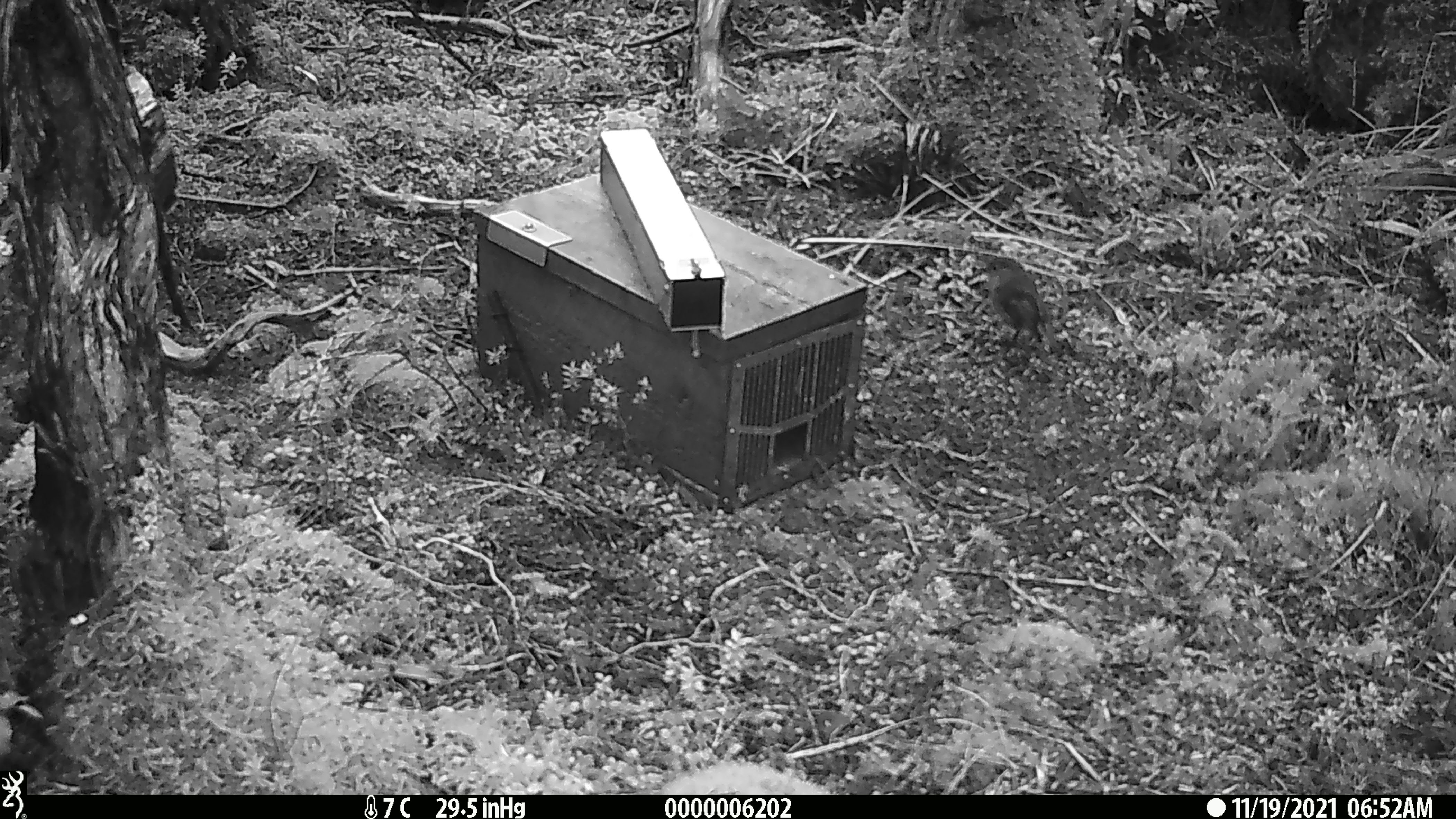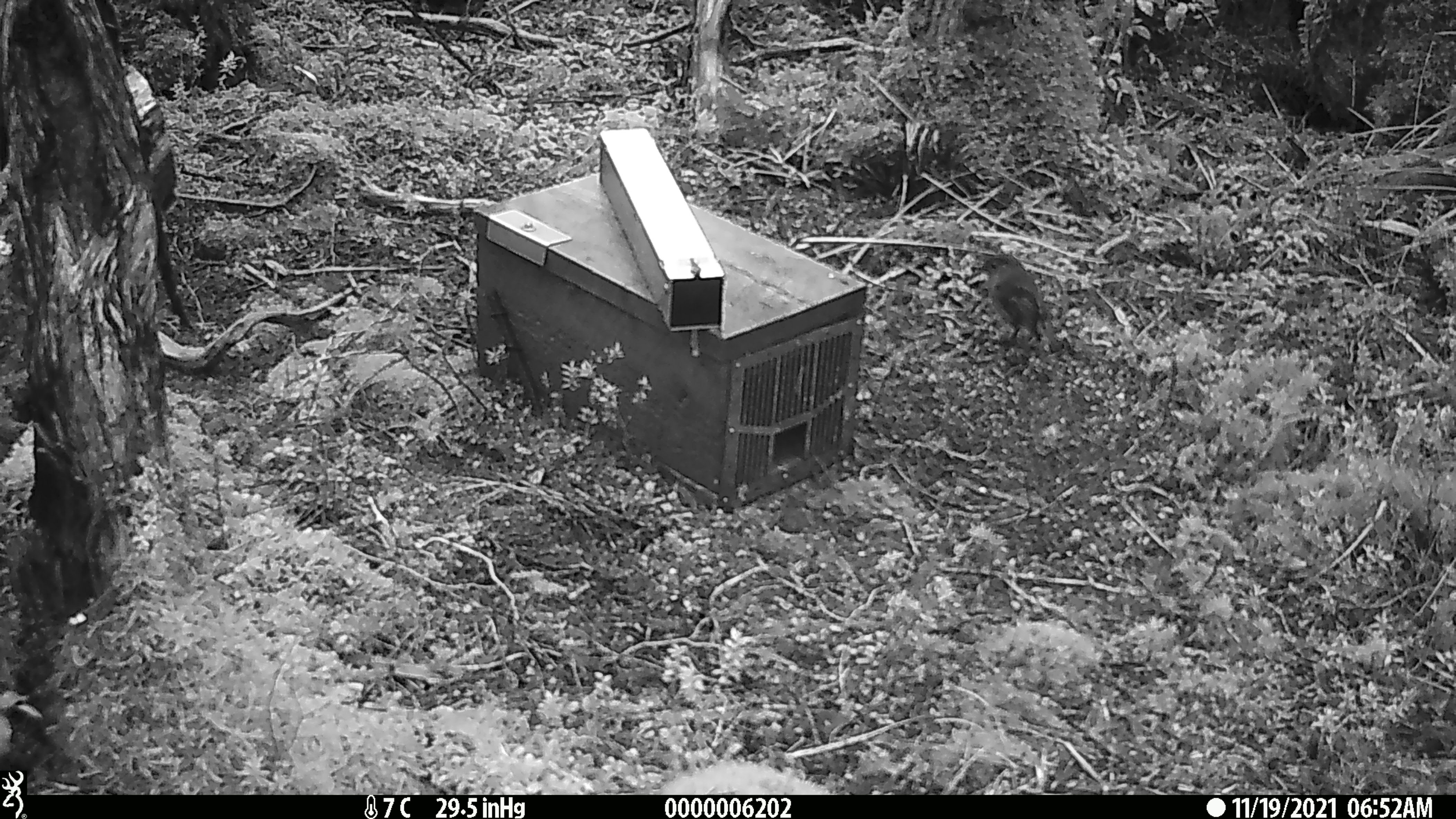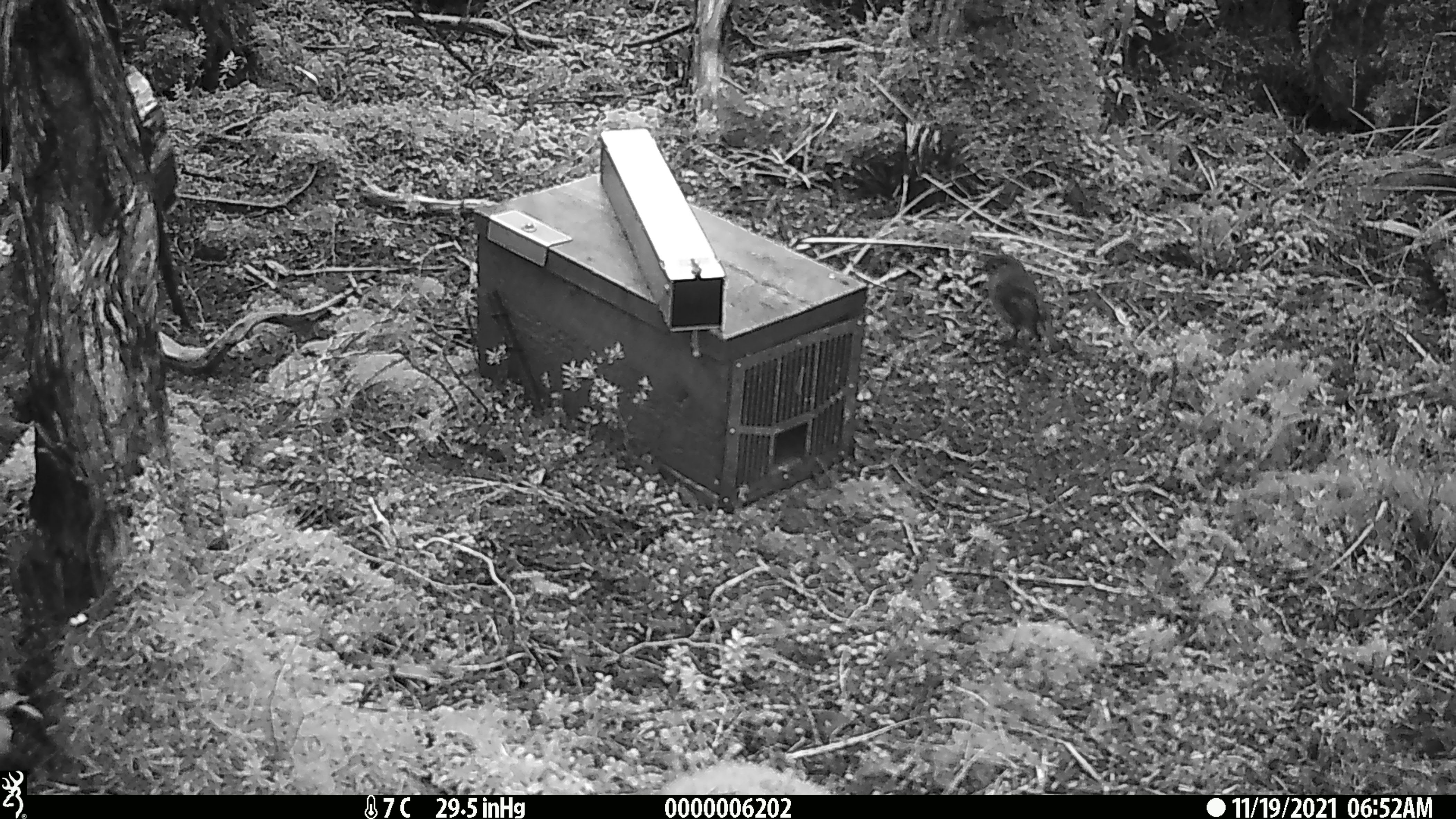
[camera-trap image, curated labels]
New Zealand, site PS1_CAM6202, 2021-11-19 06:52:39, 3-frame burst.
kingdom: Animalia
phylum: Chordata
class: Aves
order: Passeriformes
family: Petroicidae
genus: Petroica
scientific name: Petroica australis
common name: new zealand robin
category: robin